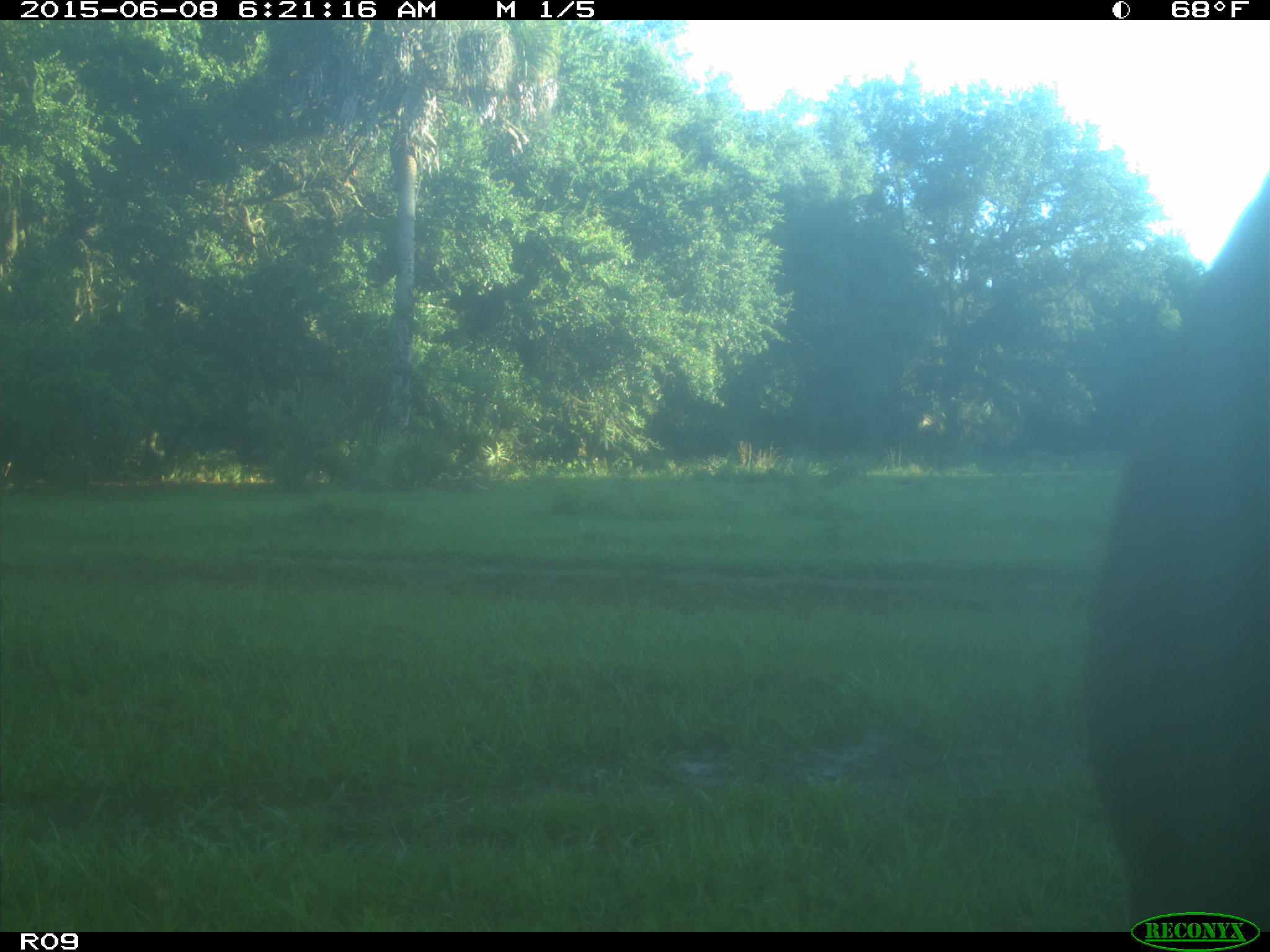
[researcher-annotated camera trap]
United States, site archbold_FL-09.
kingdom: Animalia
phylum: Chordata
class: Mammalia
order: Artiodactyla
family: Bovidae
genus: Bos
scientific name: Bos taurus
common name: domestic cow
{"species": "Bos taurus (domestic cow)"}